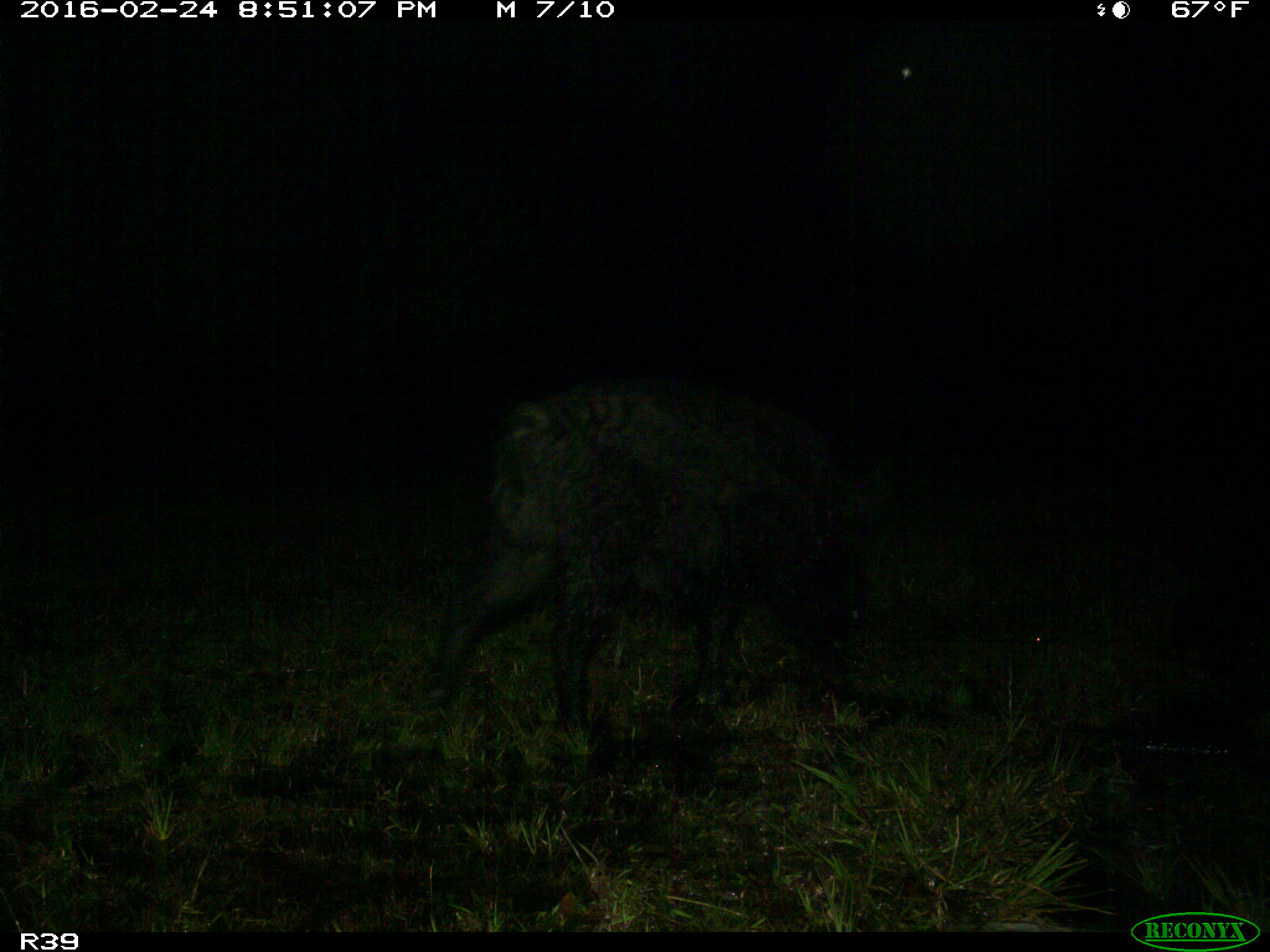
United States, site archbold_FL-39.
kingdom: Animalia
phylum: Chordata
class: Mammalia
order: Artiodactyla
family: Suidae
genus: Sus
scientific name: Sus scrofa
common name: wild boar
Sus scrofa (wild boar).